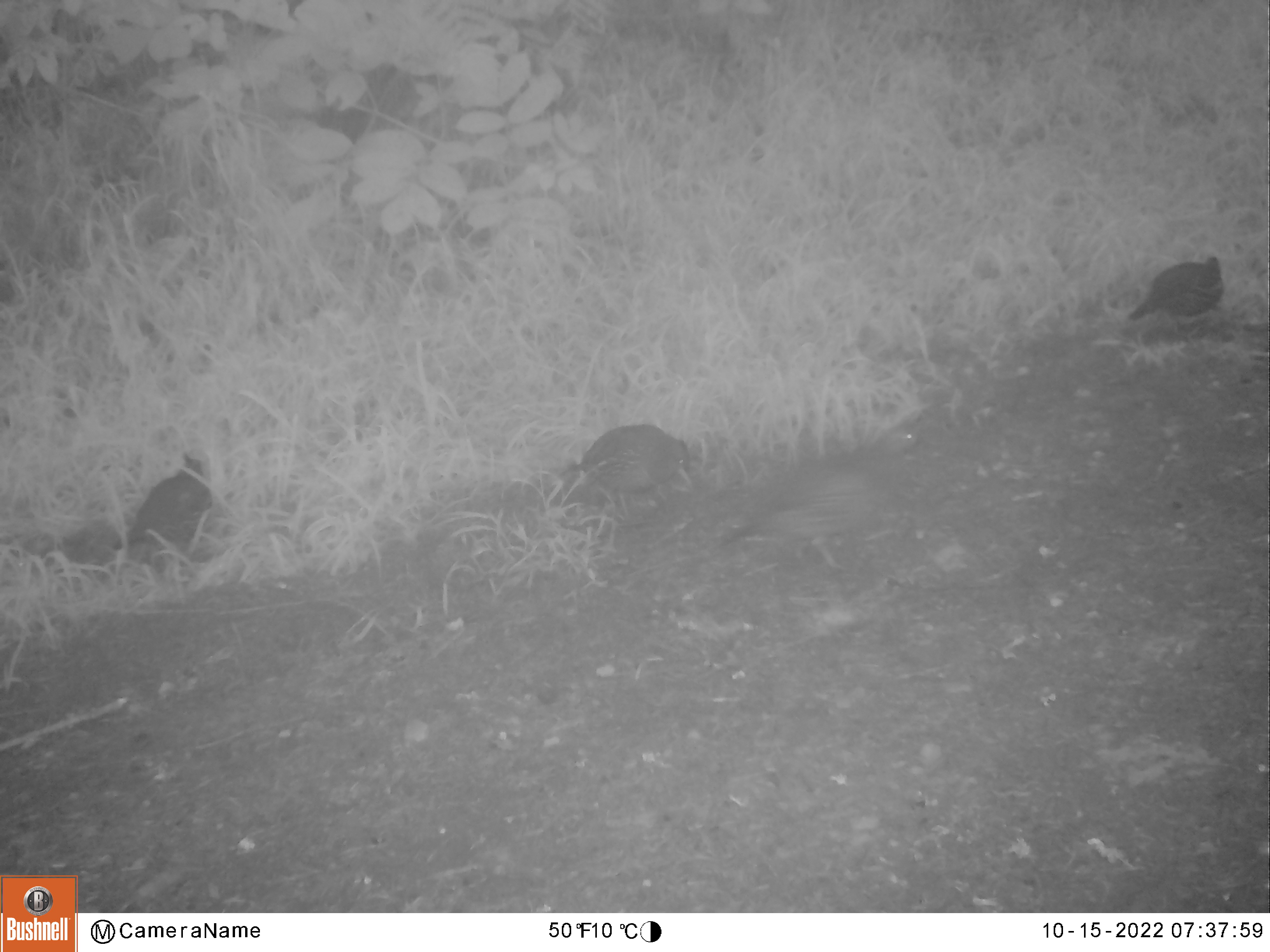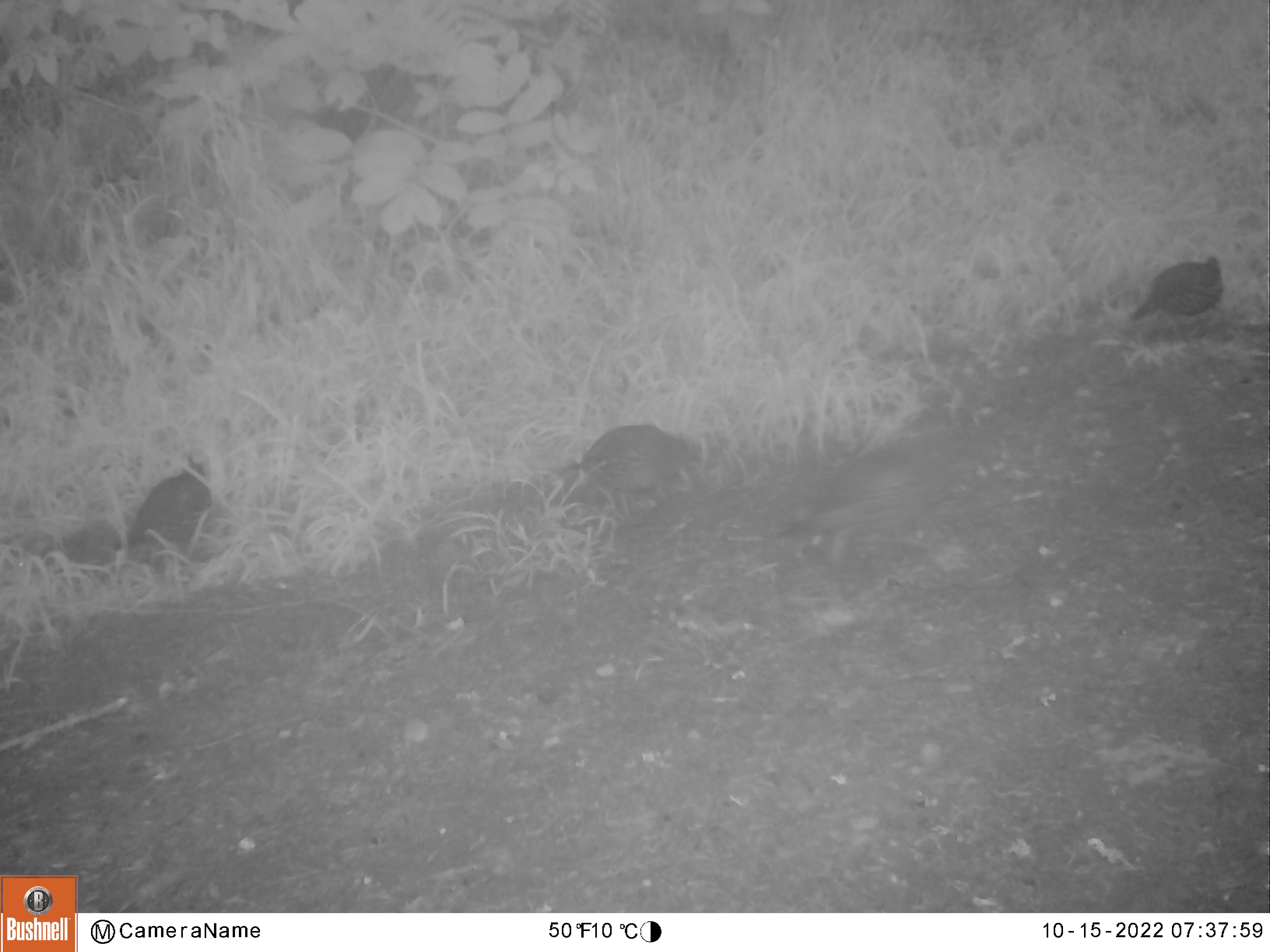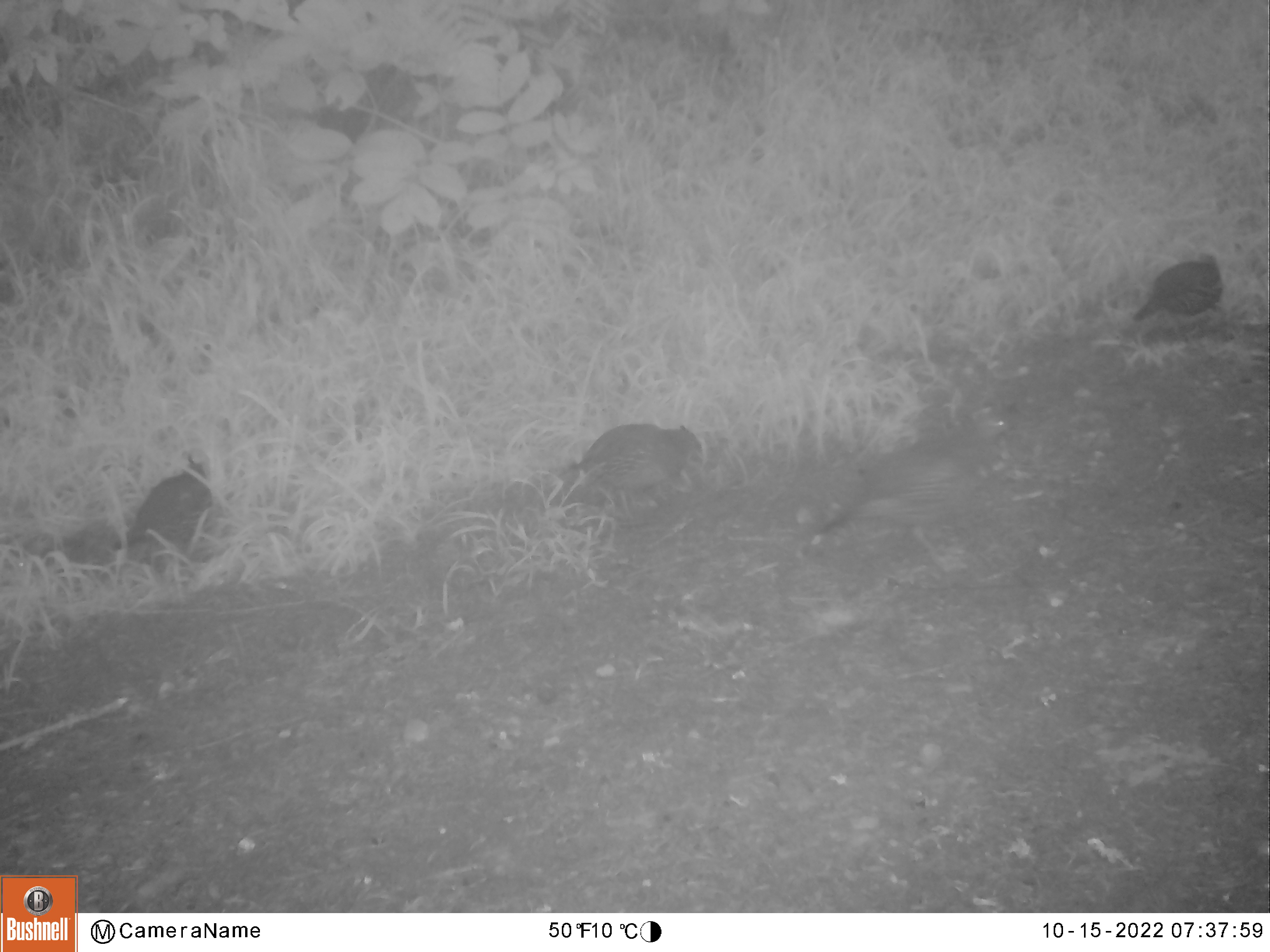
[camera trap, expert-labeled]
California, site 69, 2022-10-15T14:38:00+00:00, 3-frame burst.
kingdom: Animalia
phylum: Chordata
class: Aves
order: Galliformes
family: Odontophoridae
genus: Callipepla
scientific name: Callipepla californica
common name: california quail